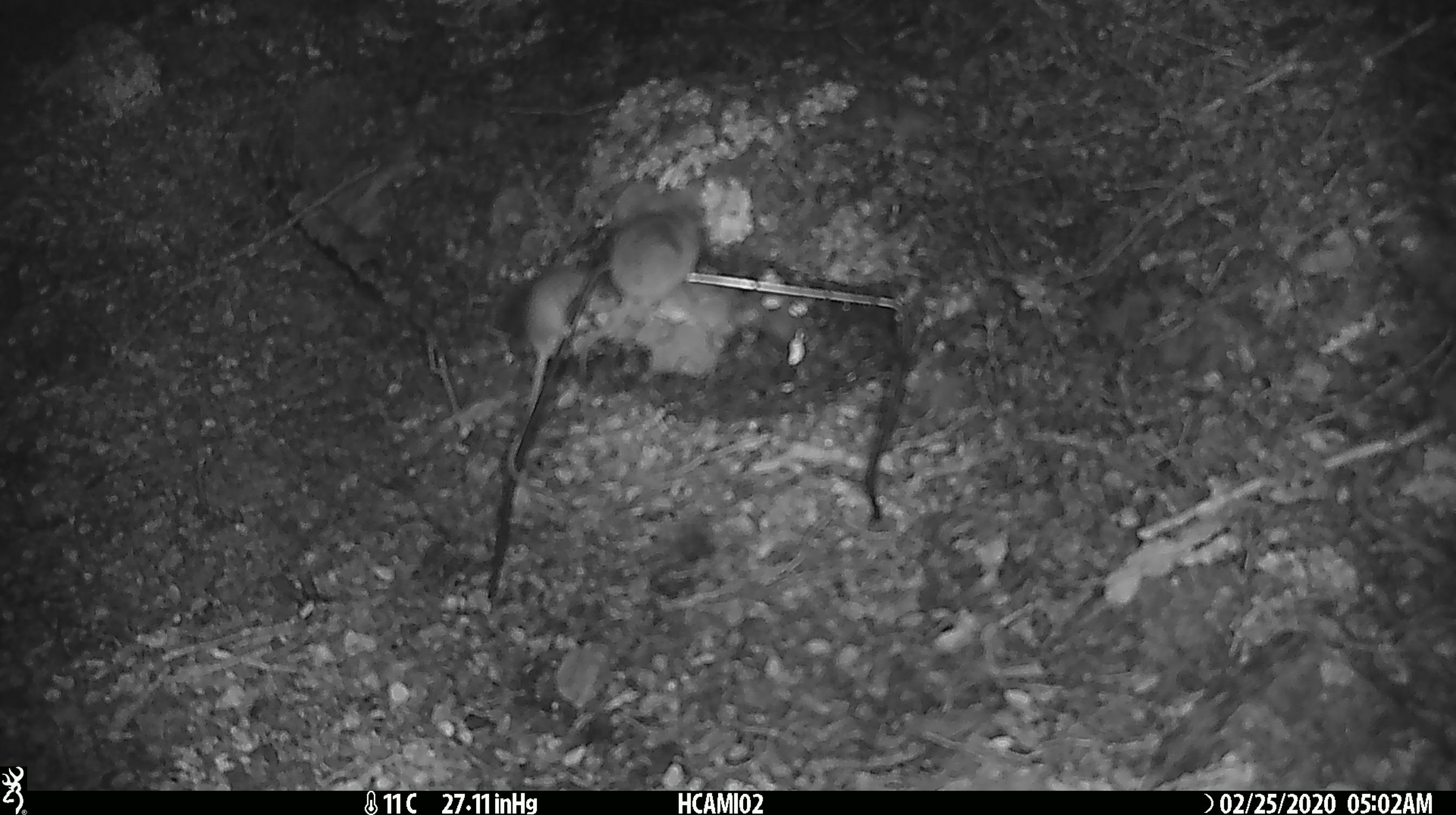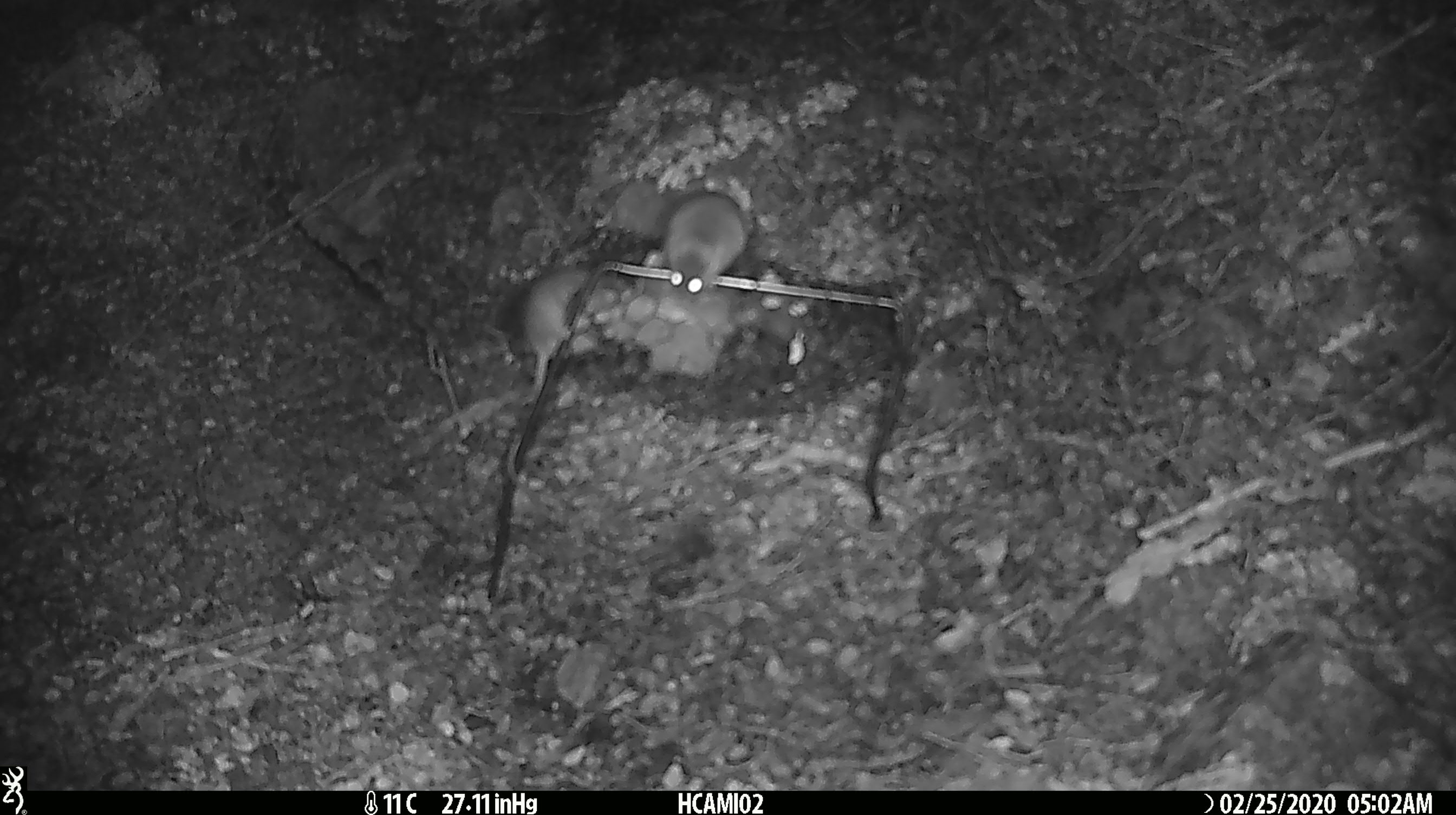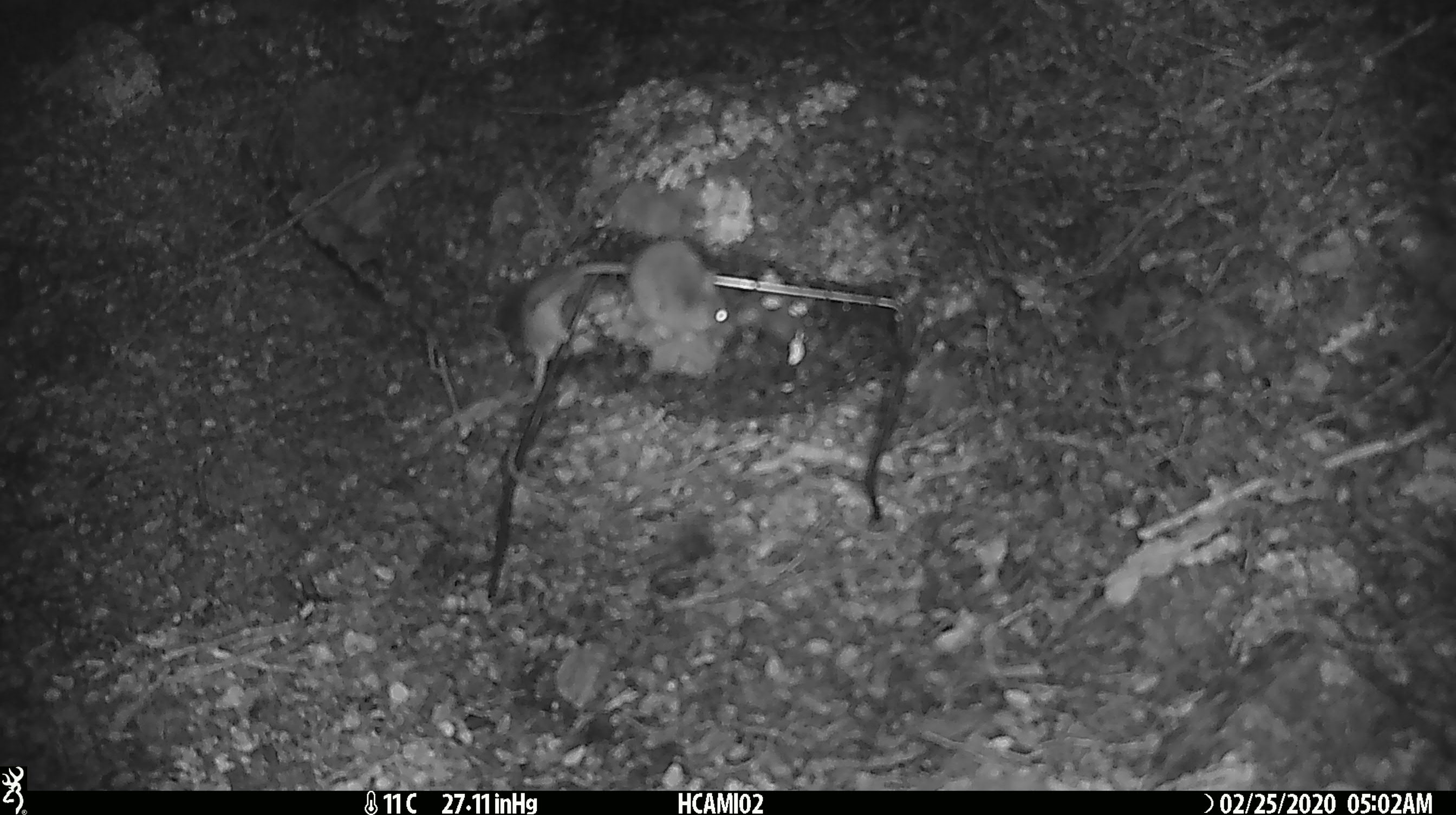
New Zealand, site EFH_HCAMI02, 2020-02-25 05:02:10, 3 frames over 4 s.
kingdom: Animalia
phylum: Chordata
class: Mammalia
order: Rodentia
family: Muridae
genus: Mus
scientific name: Mus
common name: mouse